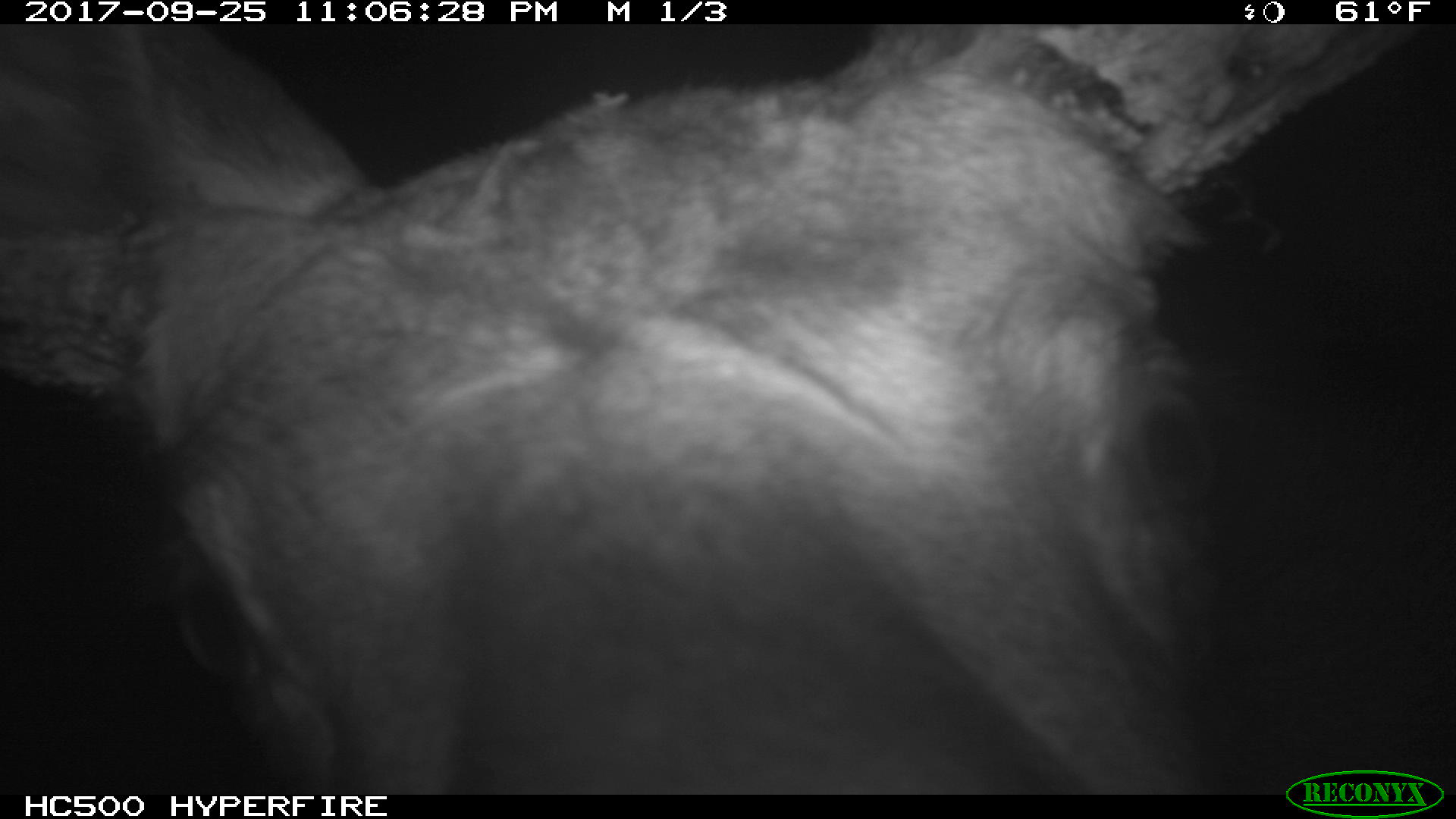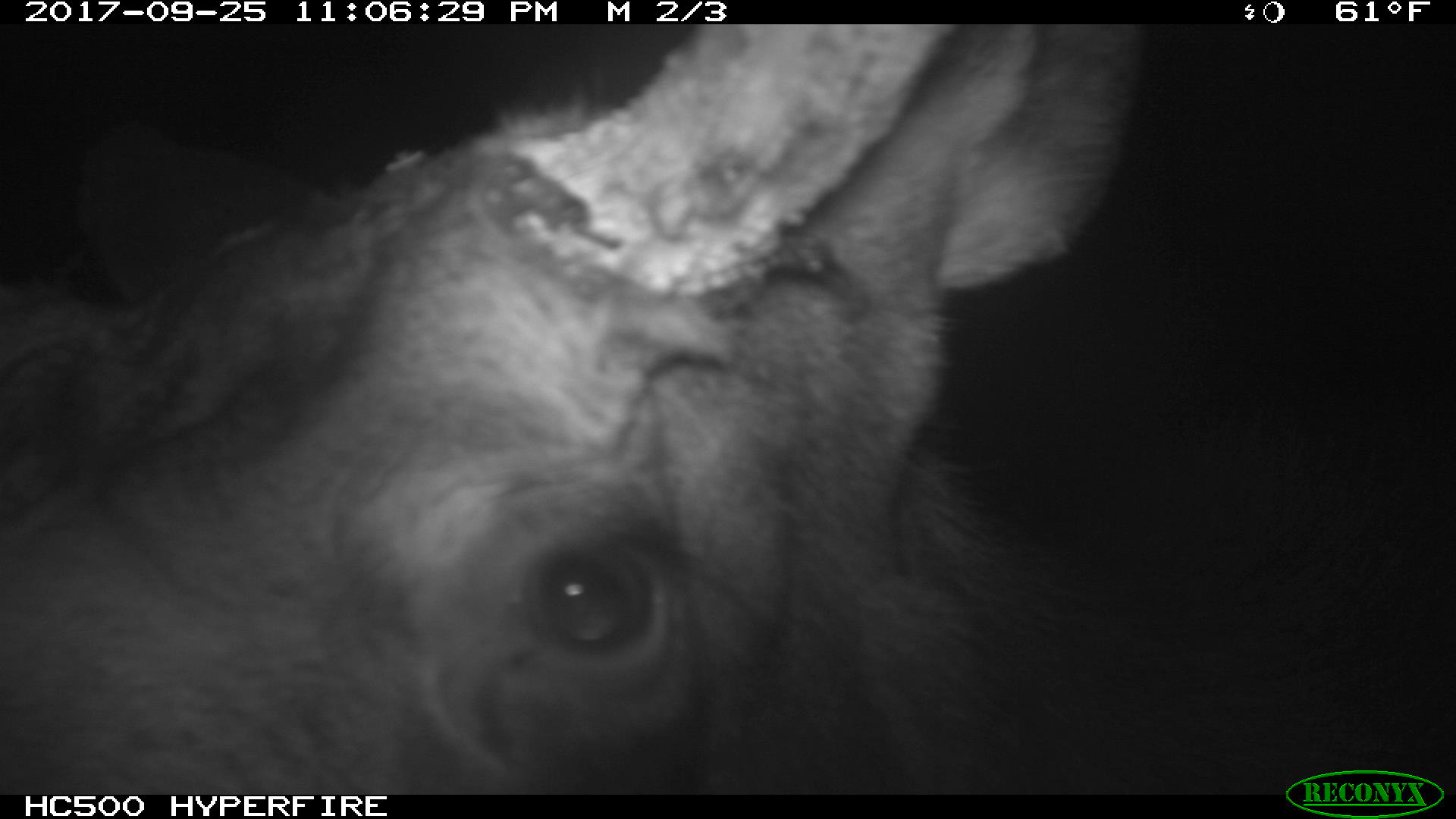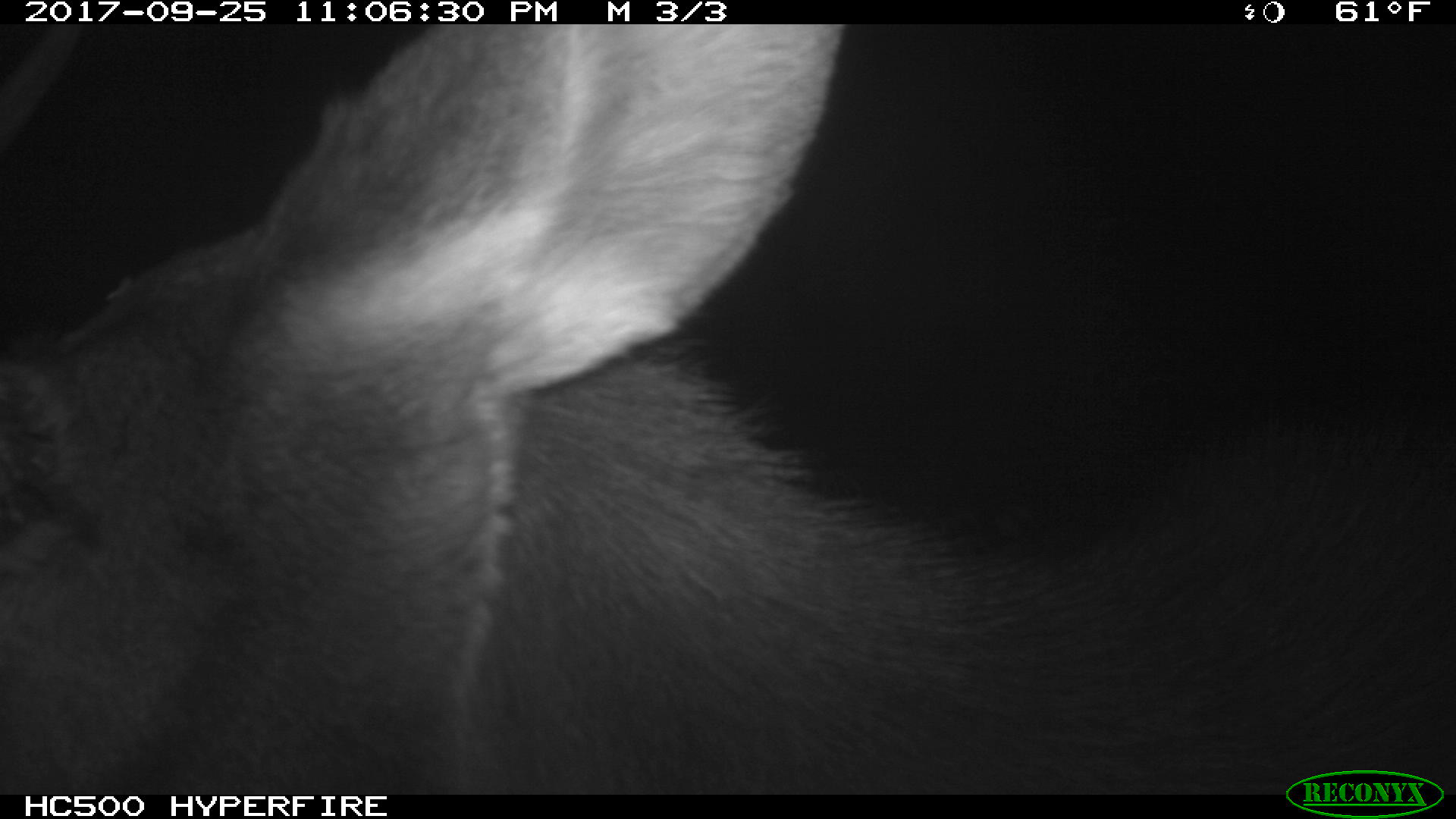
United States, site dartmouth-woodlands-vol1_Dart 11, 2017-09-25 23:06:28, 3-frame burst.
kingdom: Animalia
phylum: Chordata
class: Mammalia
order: Artiodactyla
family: Cervidae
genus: Alces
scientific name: Alces alces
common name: moose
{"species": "moose (Alces alces)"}